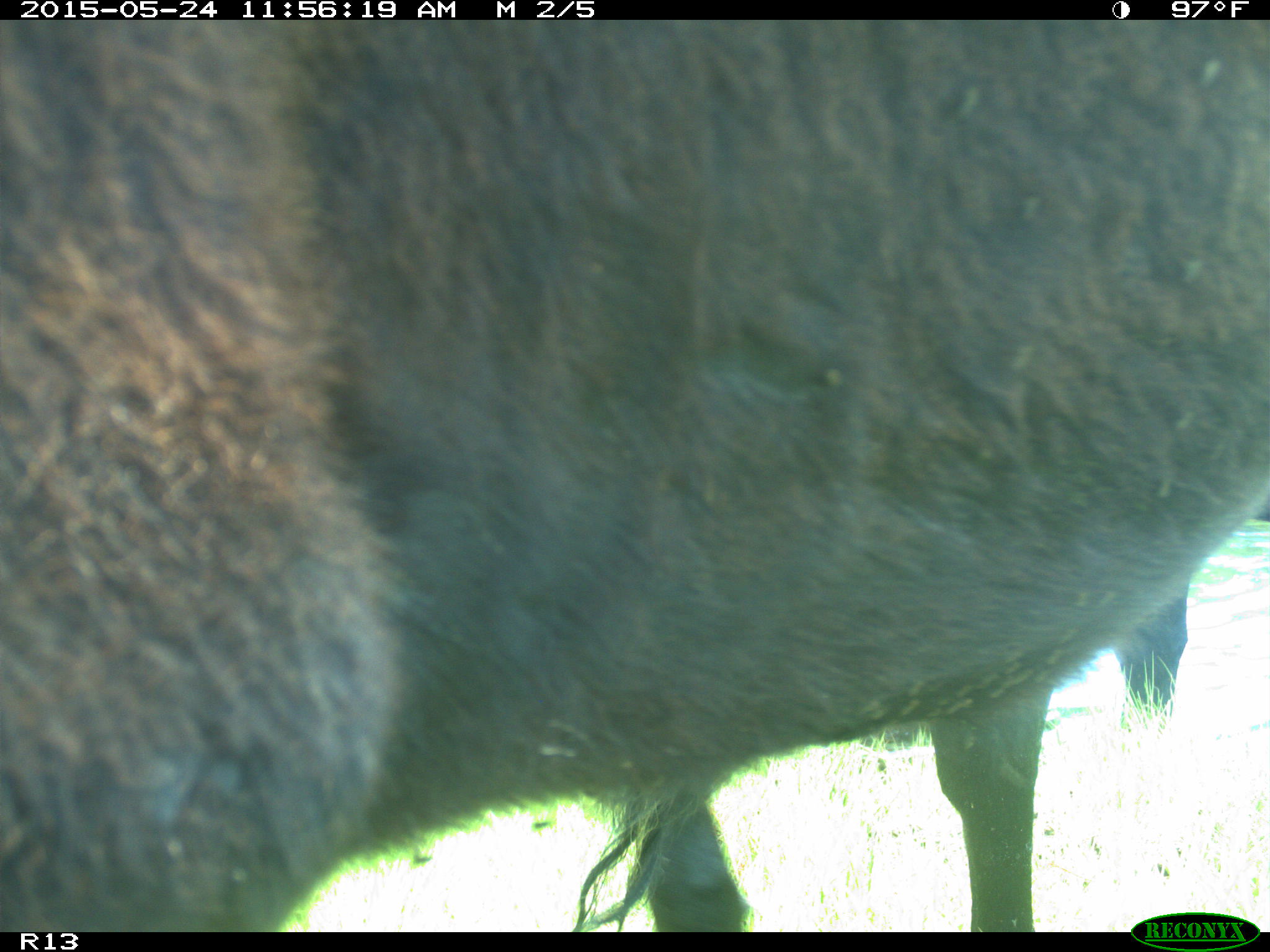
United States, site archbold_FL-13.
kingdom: Animalia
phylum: Chordata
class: Mammalia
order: Artiodactyla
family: Bovidae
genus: Bos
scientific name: Bos taurus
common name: domestic cow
Bos taurus (domestic cow).